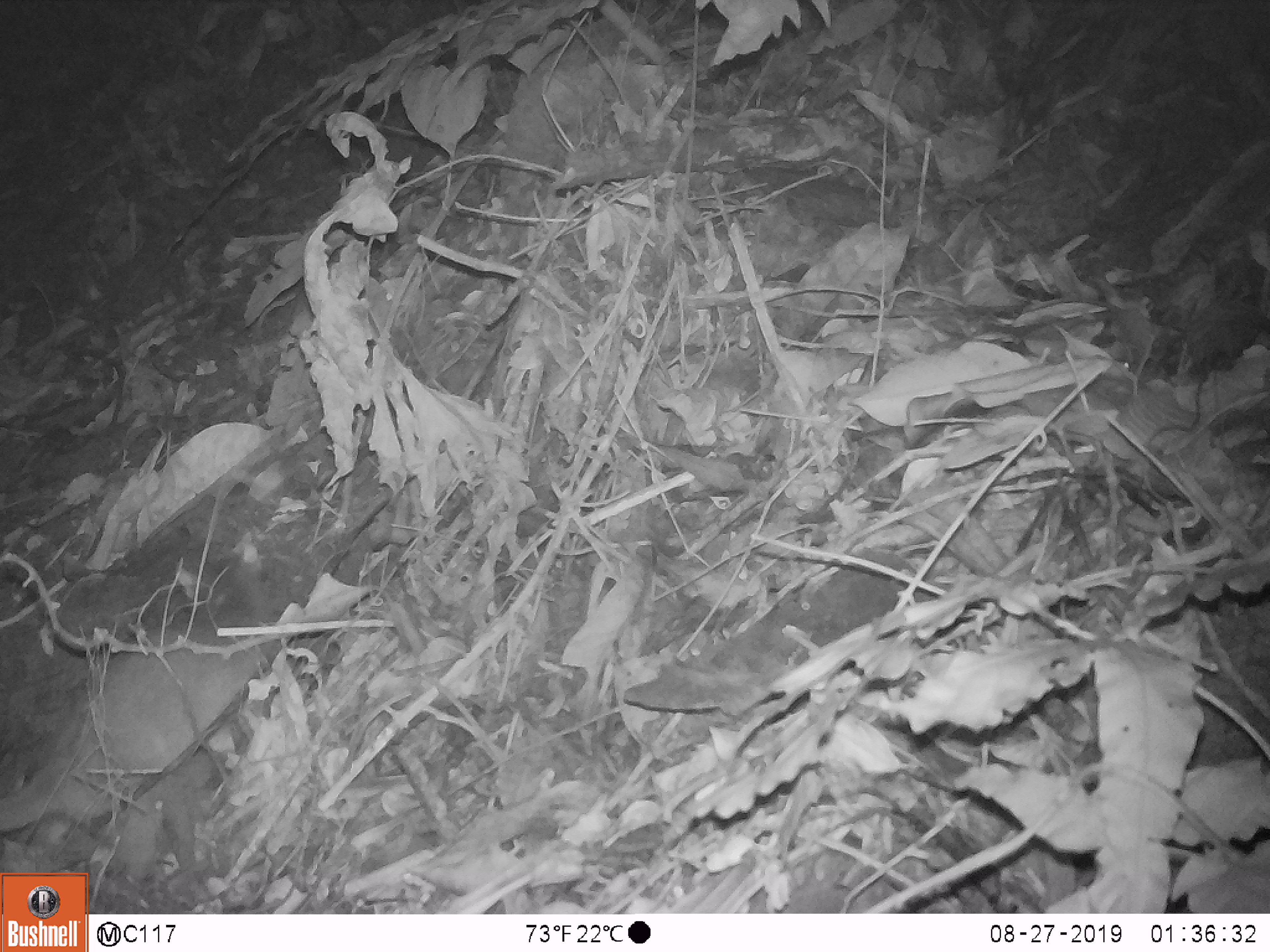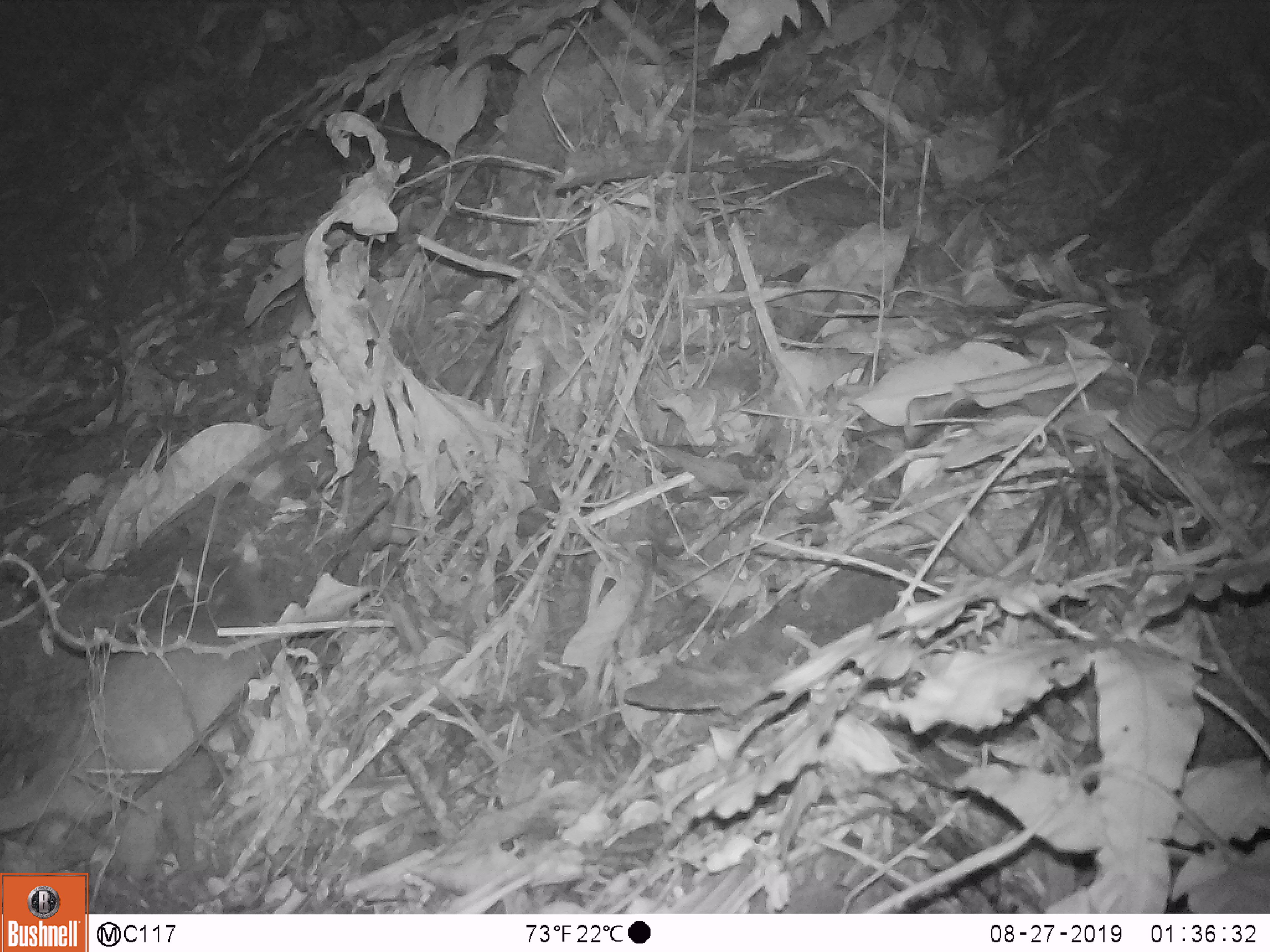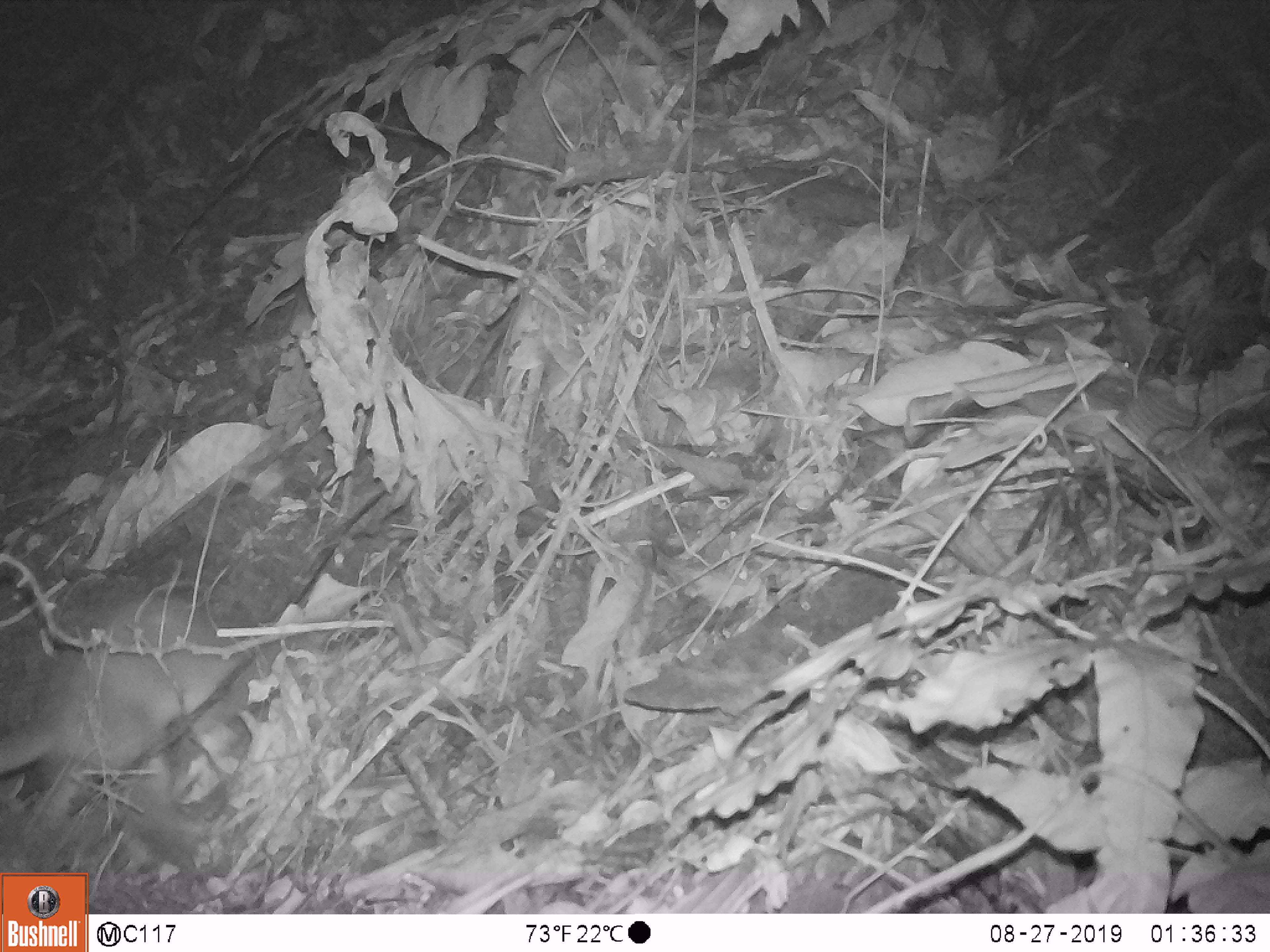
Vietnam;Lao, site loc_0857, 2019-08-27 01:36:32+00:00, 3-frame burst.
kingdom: Animalia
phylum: Chordata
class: Mammalia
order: Carnivora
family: Mustelidae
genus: Melogale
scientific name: Melogale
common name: ferret badger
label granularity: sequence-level